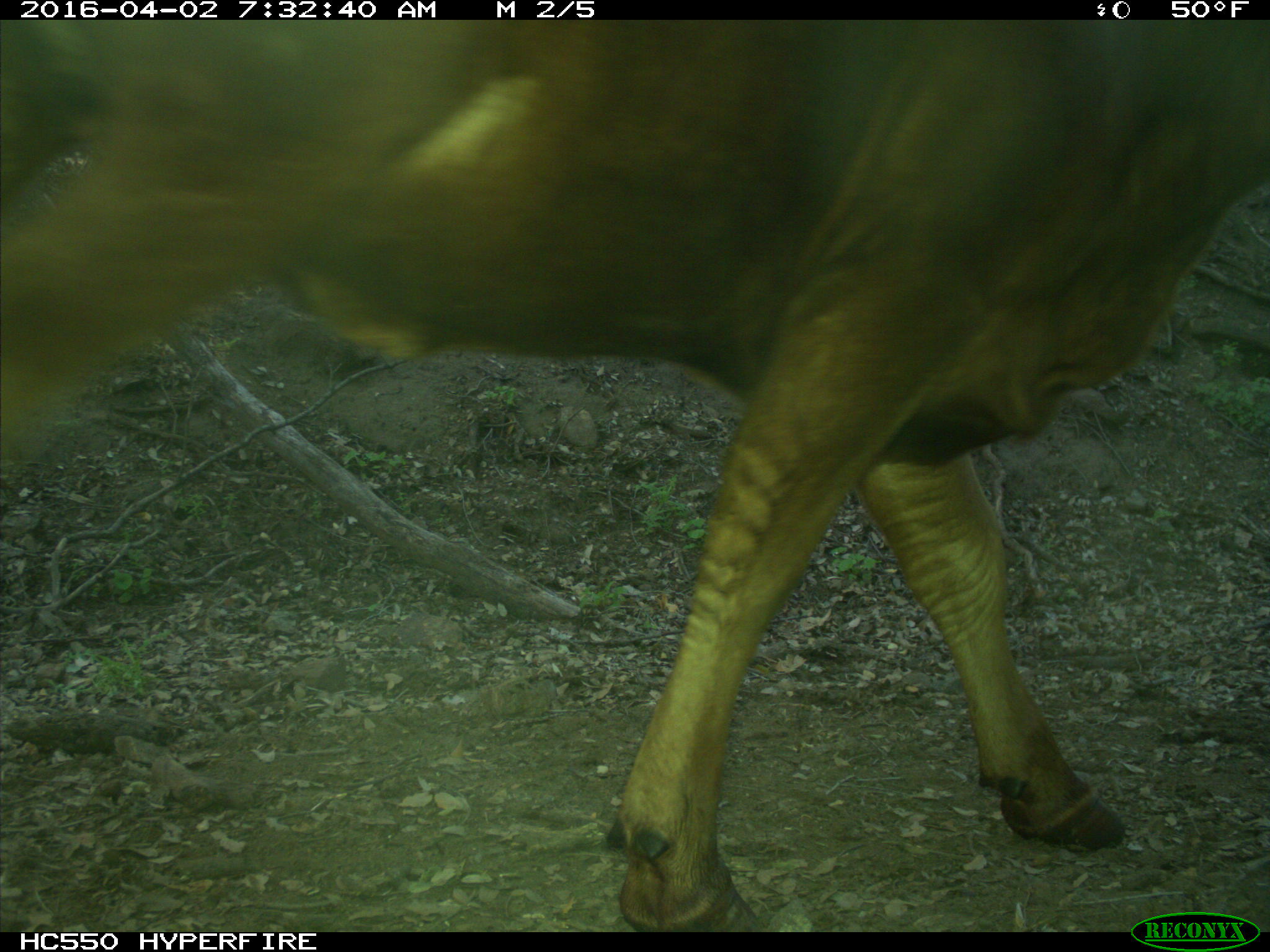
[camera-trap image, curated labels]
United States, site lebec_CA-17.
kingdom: Animalia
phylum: Chordata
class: Mammalia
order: Artiodactyla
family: Bovidae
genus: Bos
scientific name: Bos taurus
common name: domestic cow